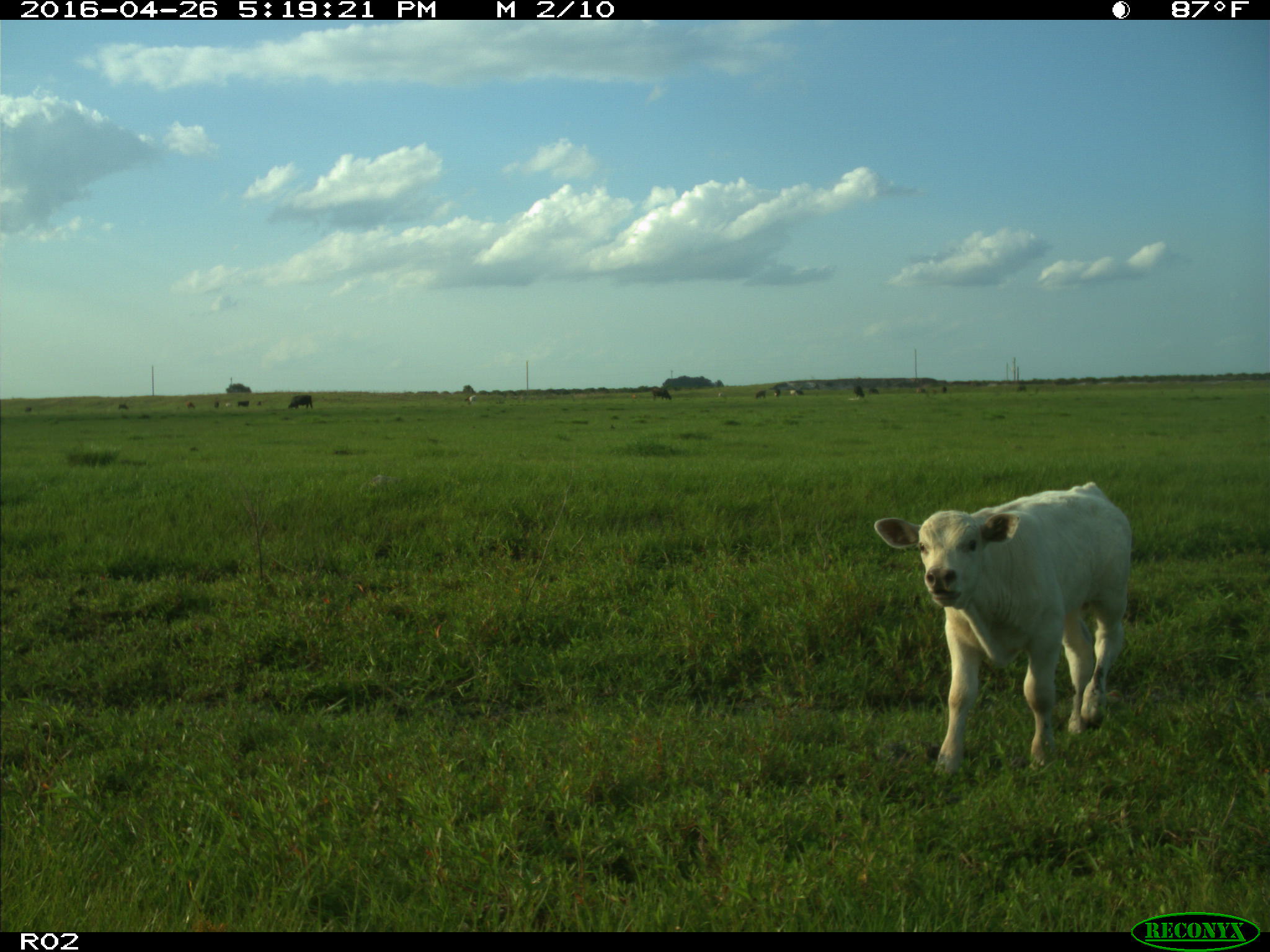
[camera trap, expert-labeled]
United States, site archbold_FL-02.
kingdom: Animalia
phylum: Chordata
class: Mammalia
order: Artiodactyla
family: Bovidae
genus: Bos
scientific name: Bos taurus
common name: domestic cow